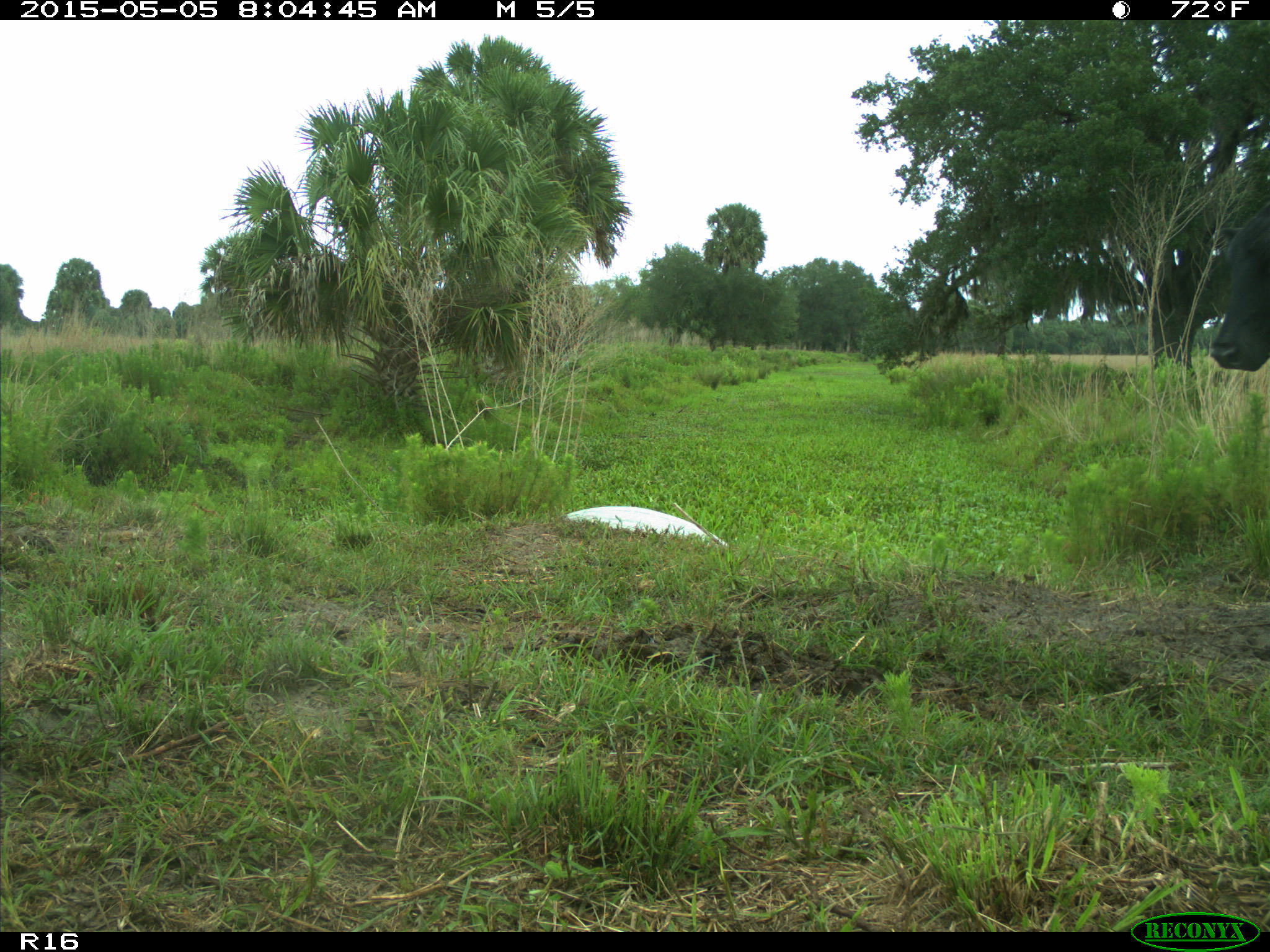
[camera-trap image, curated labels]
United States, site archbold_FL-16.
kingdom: Animalia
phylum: Chordata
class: Mammalia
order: Artiodactyla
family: Bovidae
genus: Bos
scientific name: Bos taurus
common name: domestic cow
Bos taurus (domestic cow).